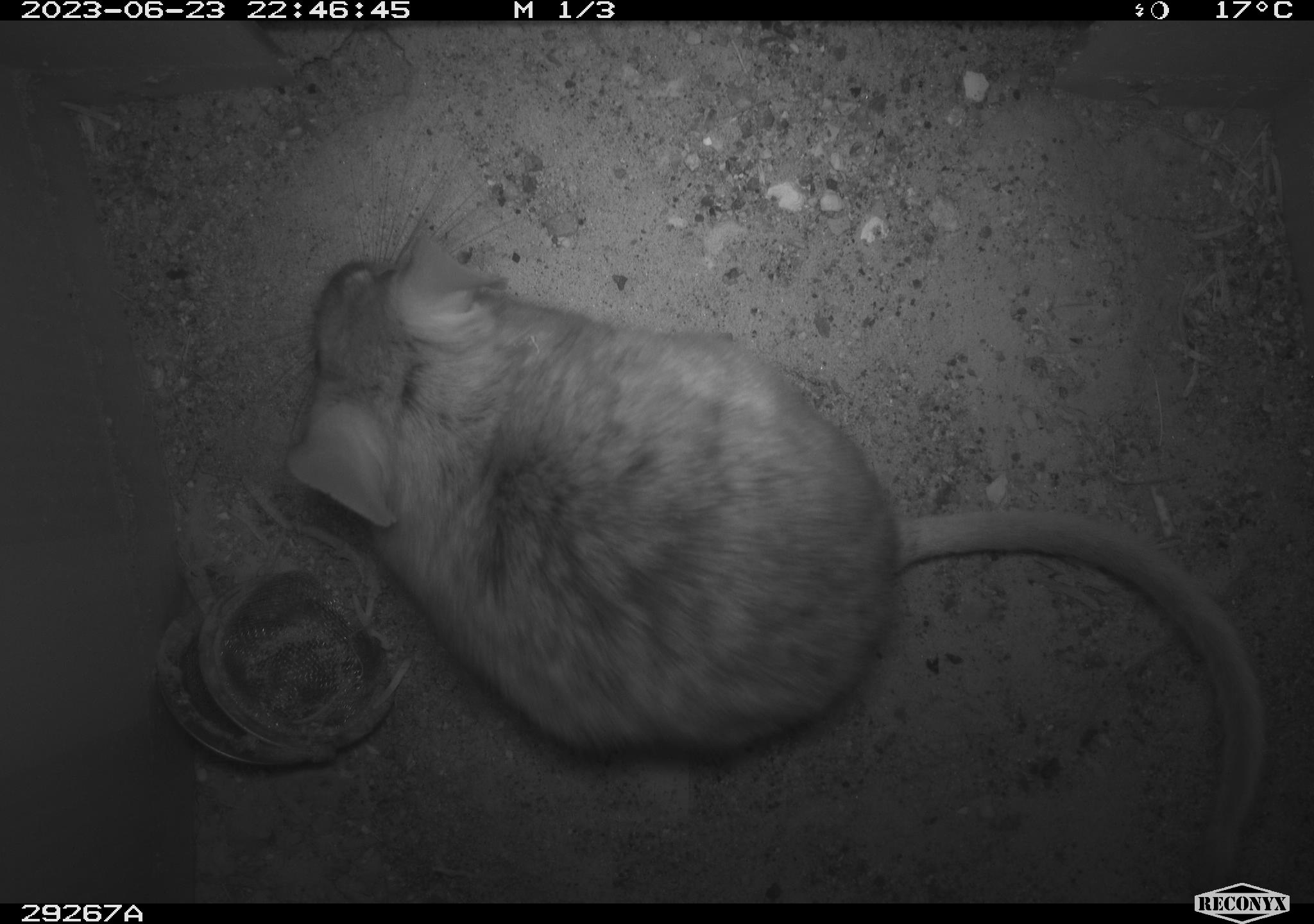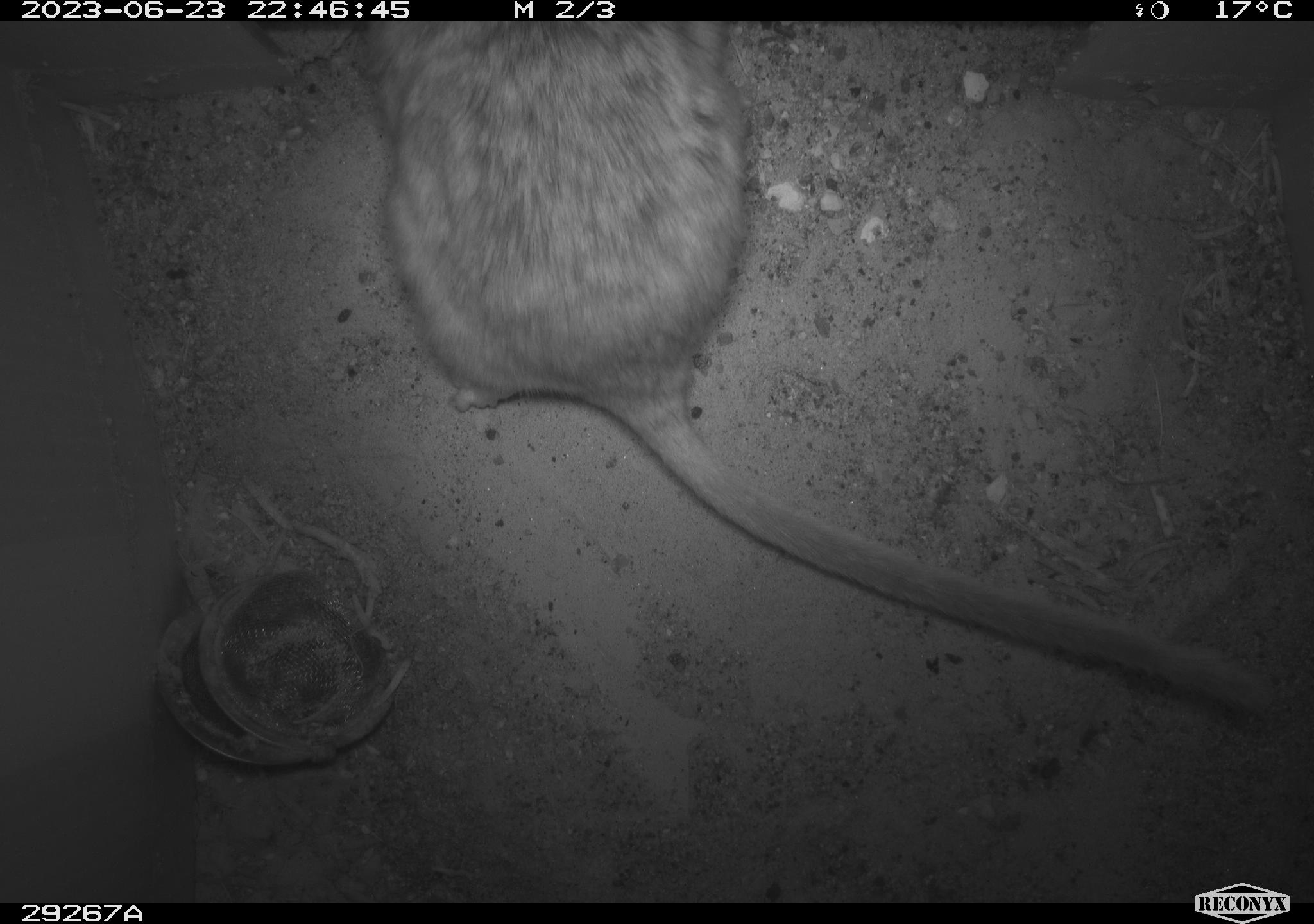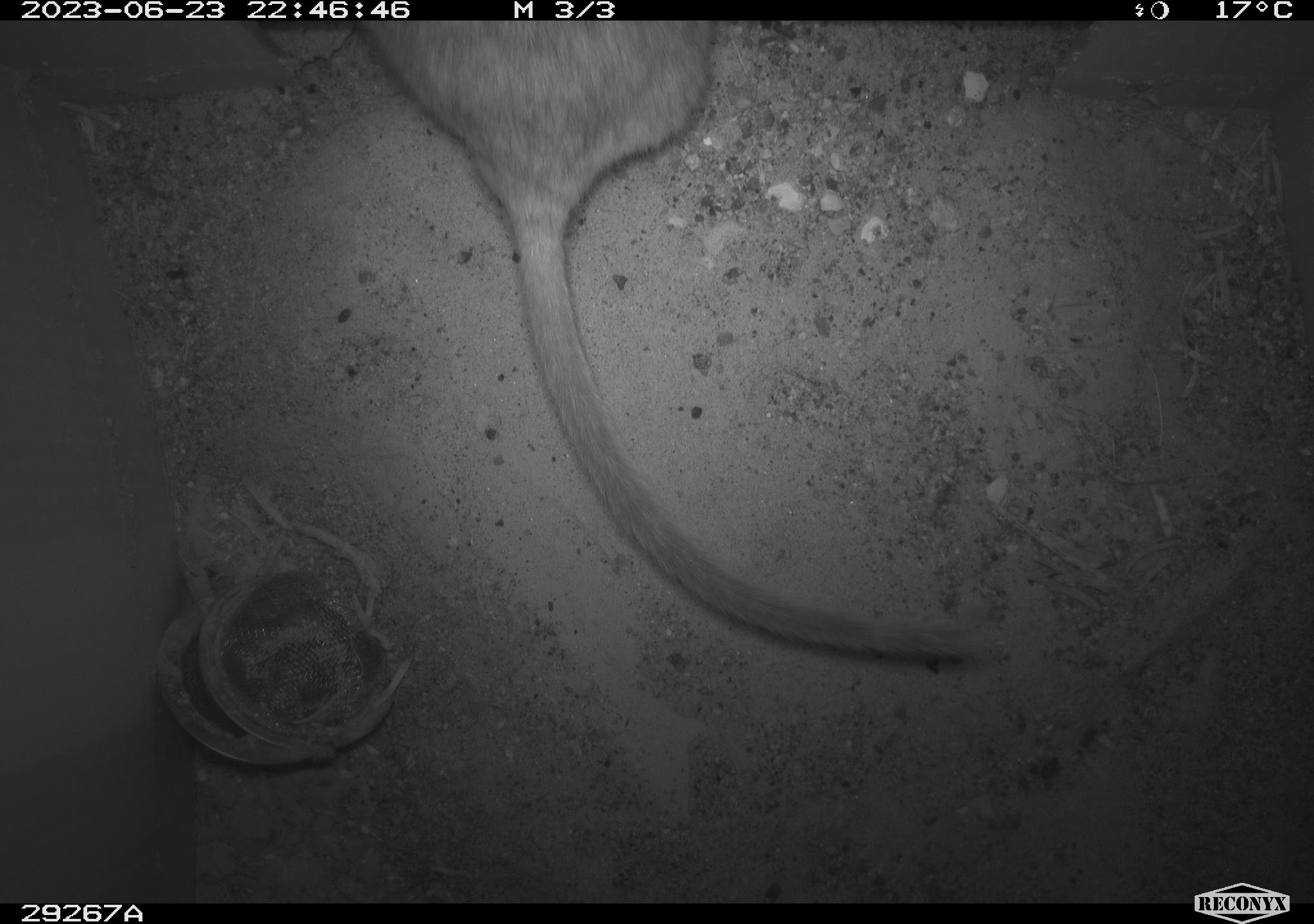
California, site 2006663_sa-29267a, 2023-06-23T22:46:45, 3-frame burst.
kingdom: Animalia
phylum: Chordata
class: Mammalia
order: Rodentia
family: Cricetidae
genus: Neotoma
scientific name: Neotoma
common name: pack rat or woodrat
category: neotoma species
Neotoma species (pack rat or woodrat) (Neotoma).